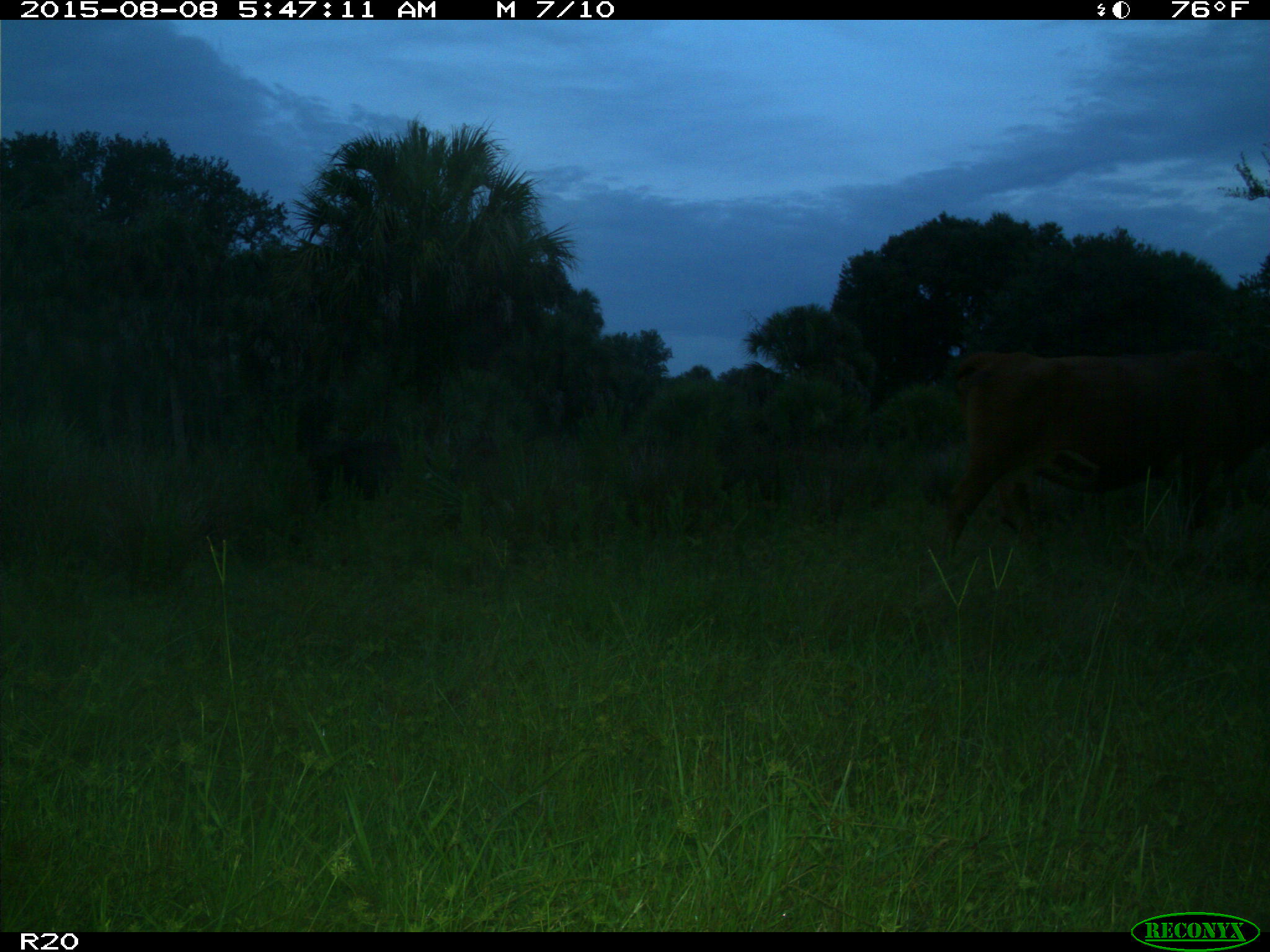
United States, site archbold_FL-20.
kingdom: Animalia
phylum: Chordata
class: Mammalia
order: Artiodactyla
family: Bovidae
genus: Bos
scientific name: Bos taurus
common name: domestic cow